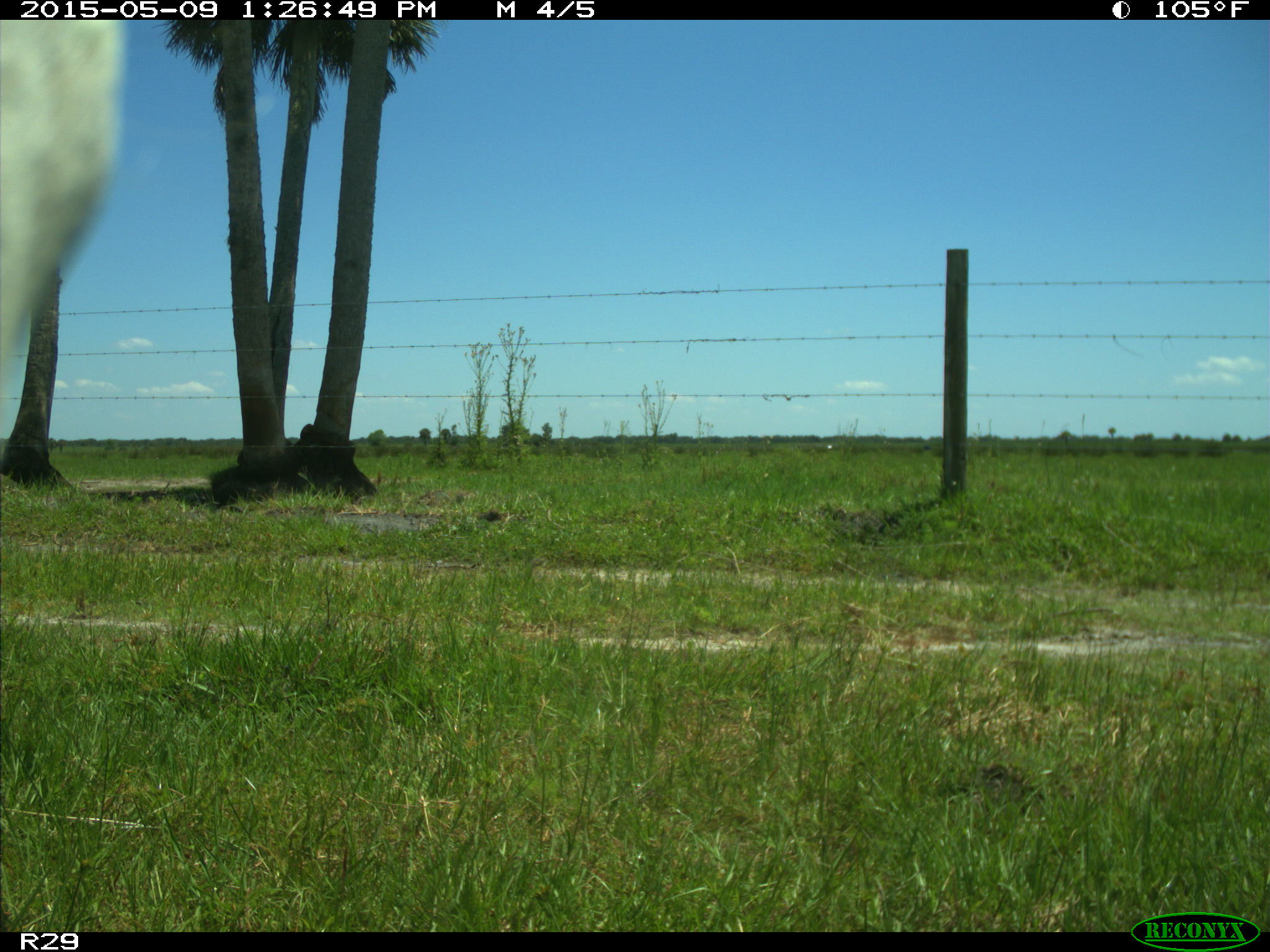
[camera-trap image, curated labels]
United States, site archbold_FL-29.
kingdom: Animalia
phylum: Chordata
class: Mammalia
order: Artiodactyla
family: Bovidae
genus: Bos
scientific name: Bos taurus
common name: domestic cow